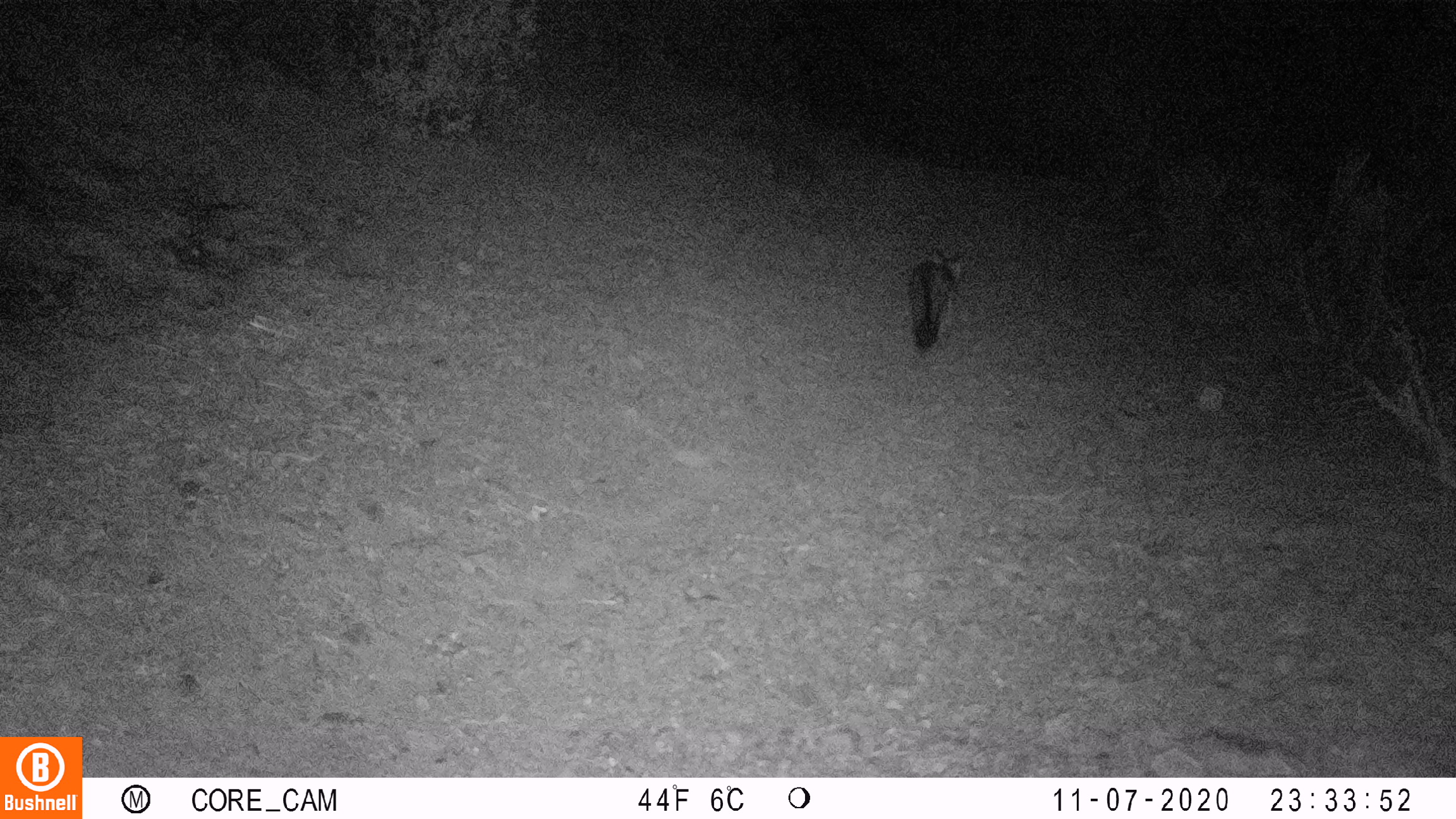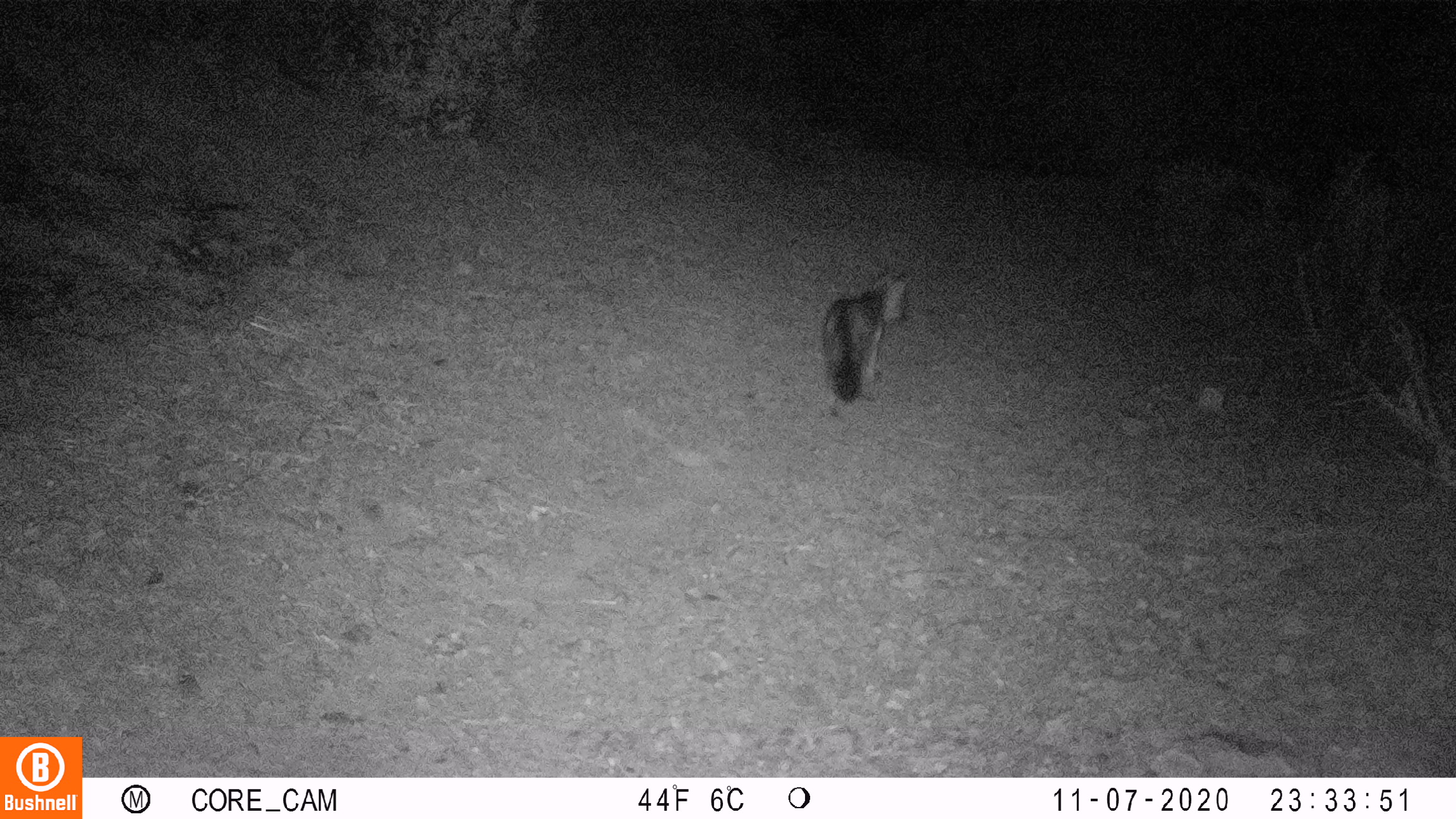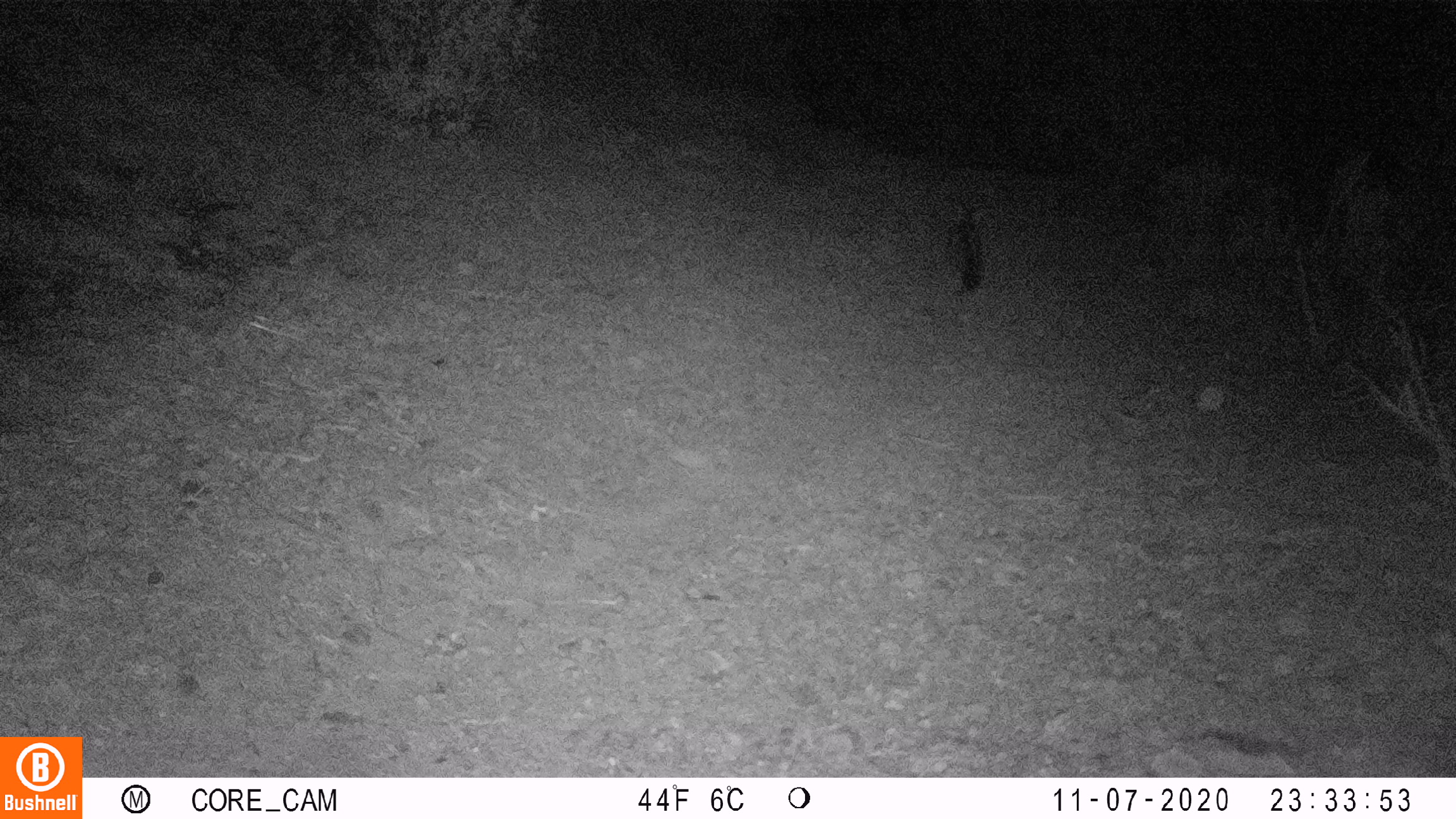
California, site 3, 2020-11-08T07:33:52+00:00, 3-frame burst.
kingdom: Animalia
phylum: Chordata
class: Mammalia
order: Carnivora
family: Canidae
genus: Urocyon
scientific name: Urocyon cinereoargenteus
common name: gray fox